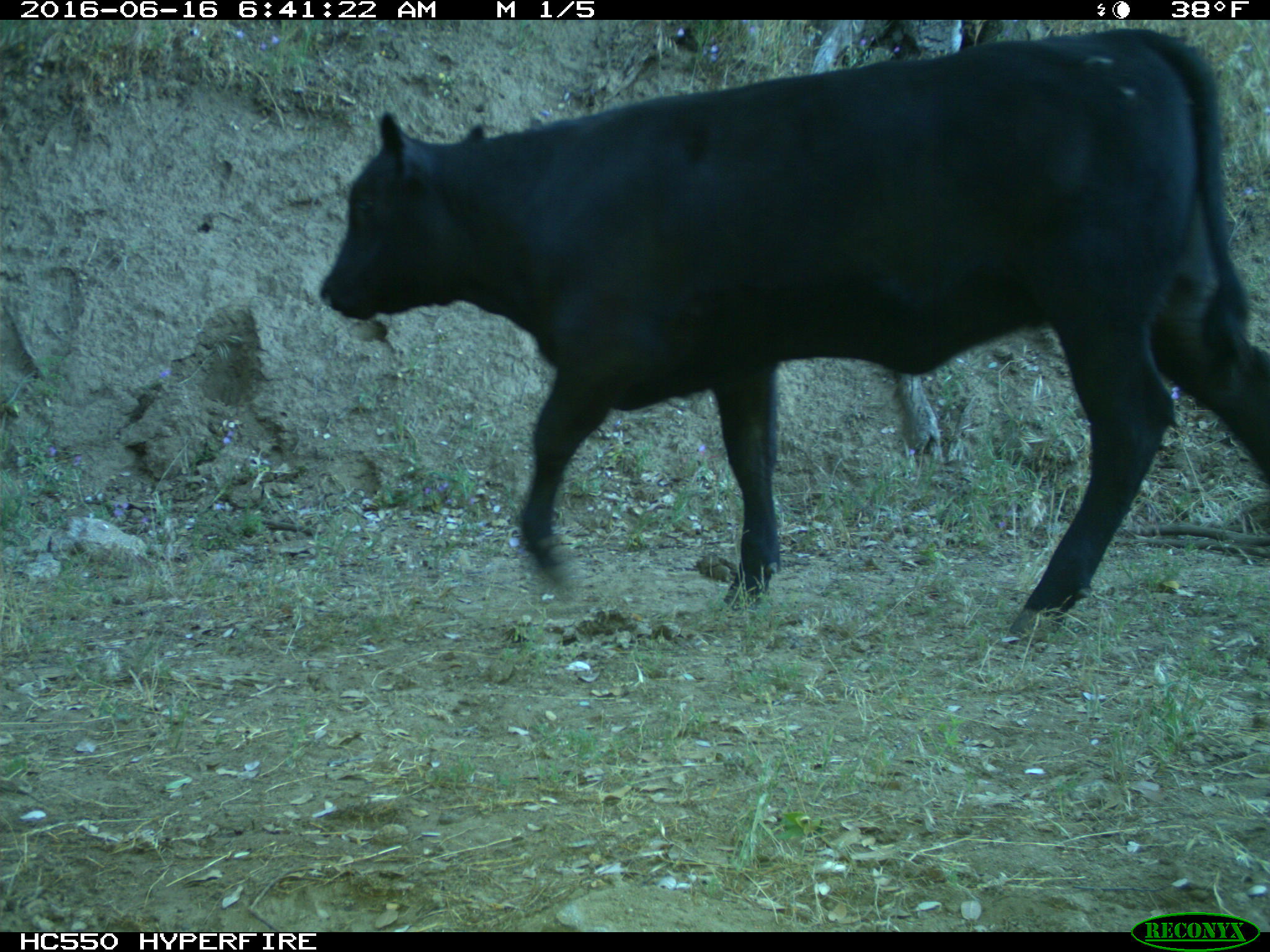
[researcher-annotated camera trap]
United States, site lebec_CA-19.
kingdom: Animalia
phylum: Chordata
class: Mammalia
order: Artiodactyla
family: Bovidae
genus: Bos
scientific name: Bos taurus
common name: domestic cow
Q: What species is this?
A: Bos taurus (domestic cow).